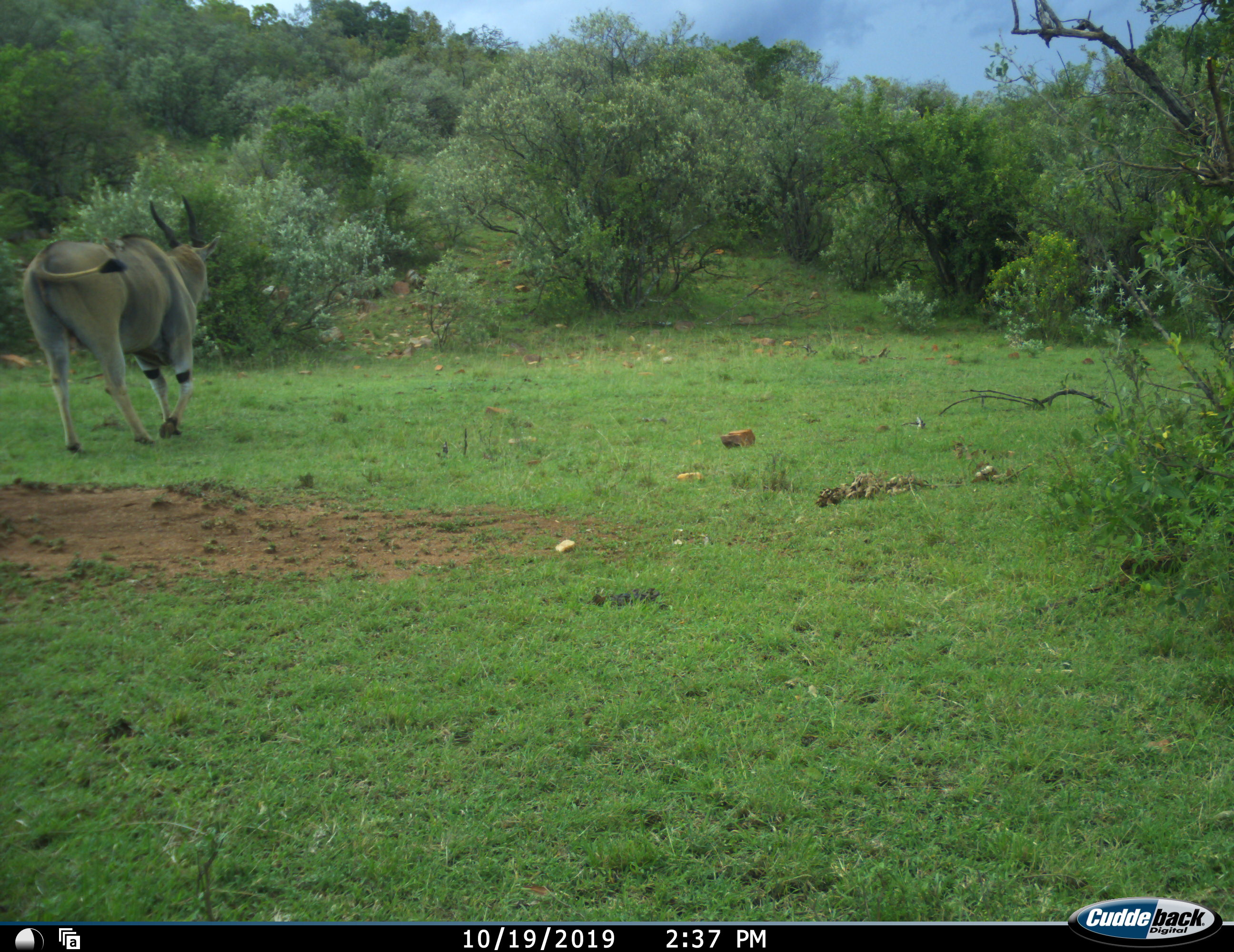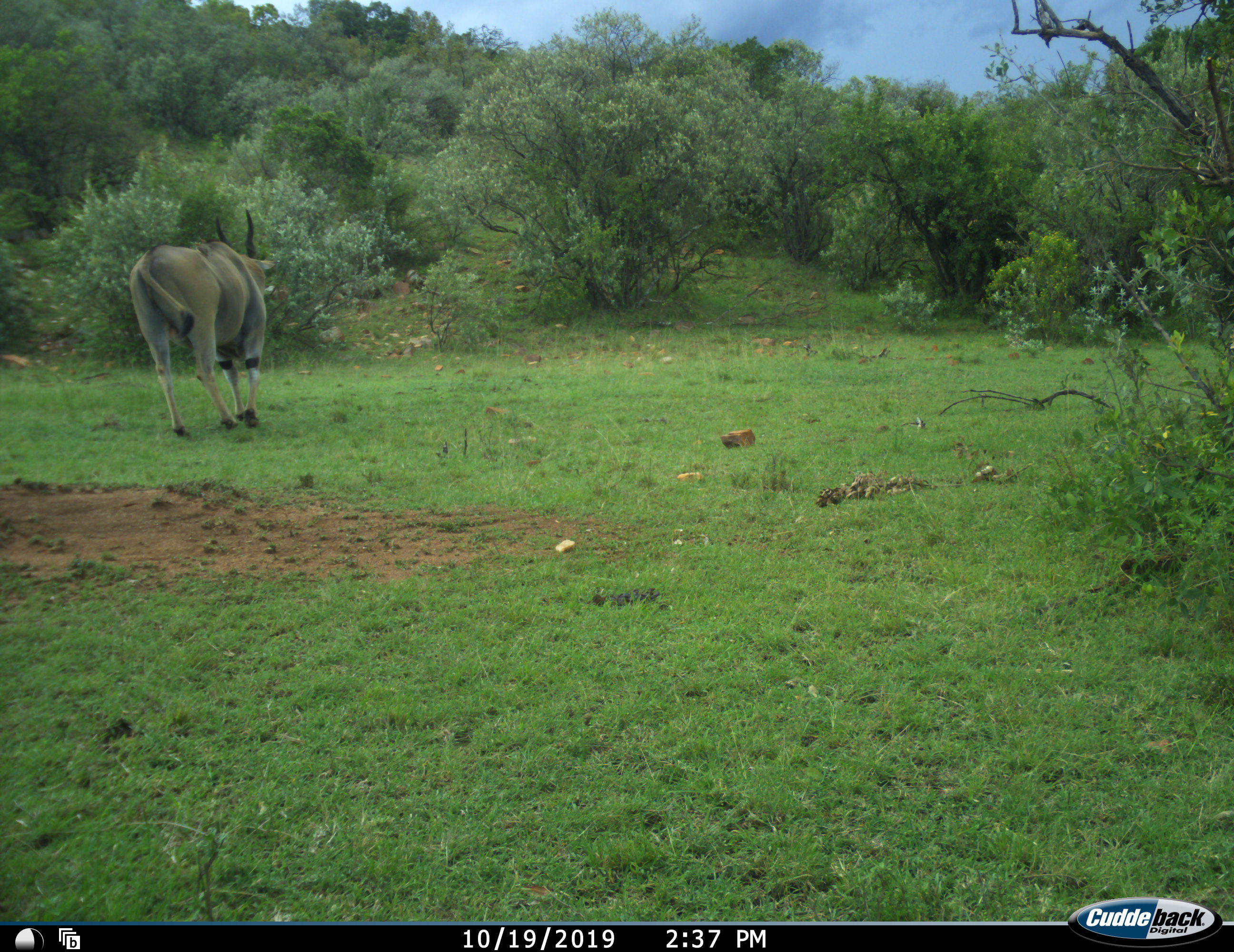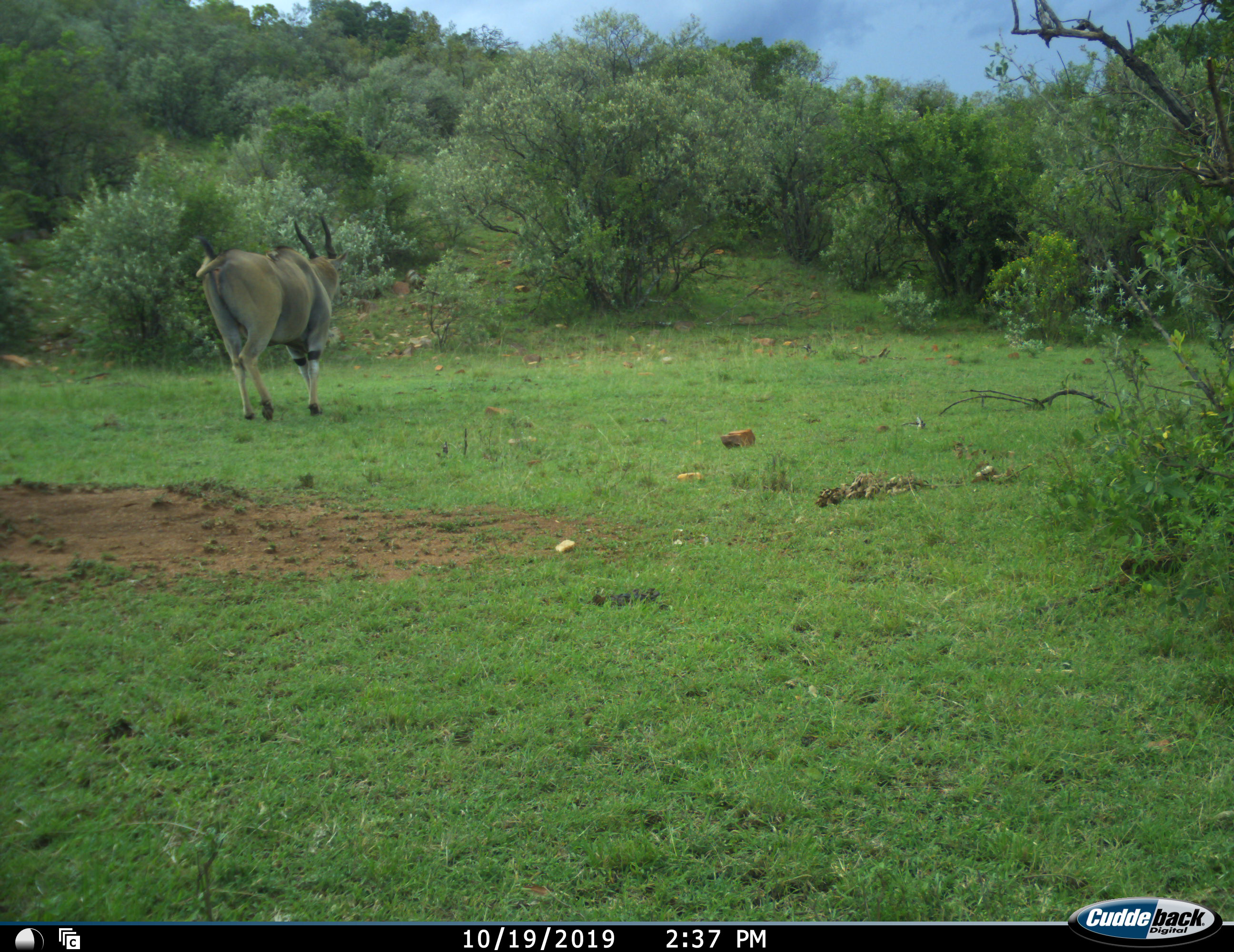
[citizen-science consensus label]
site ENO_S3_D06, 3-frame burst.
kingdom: Animalia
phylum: Chordata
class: Mammalia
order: Artiodactyla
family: Bovidae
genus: Tragelaphus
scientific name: Tragelaphus oryx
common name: eland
Eland (Tragelaphus oryx), count 1. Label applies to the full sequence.